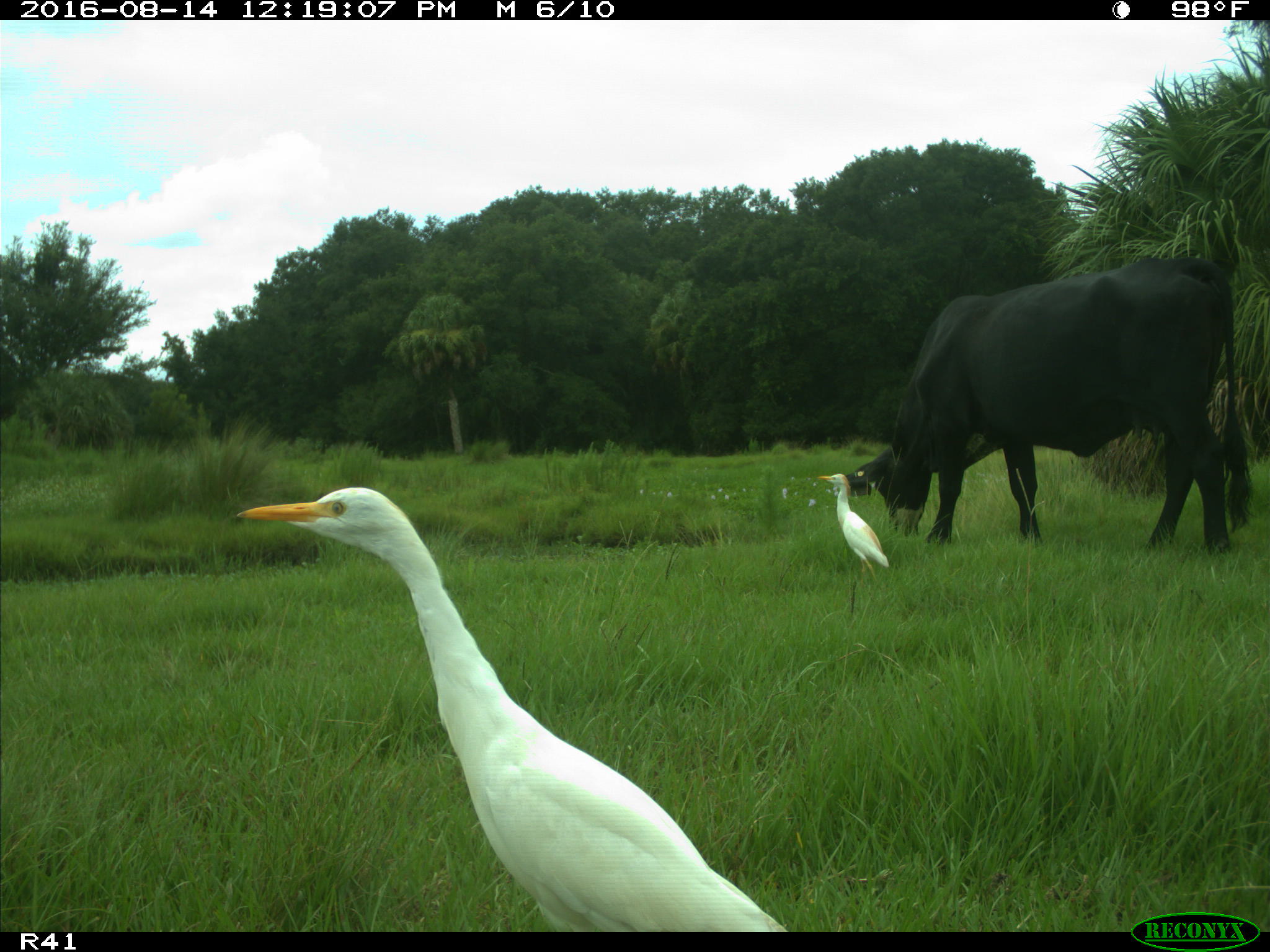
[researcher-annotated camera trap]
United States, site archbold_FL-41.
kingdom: Animalia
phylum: Chordata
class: Mammalia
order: Artiodactyla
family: Bovidae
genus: Bos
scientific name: Bos taurus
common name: domestic cow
Bos taurus (domestic cow).